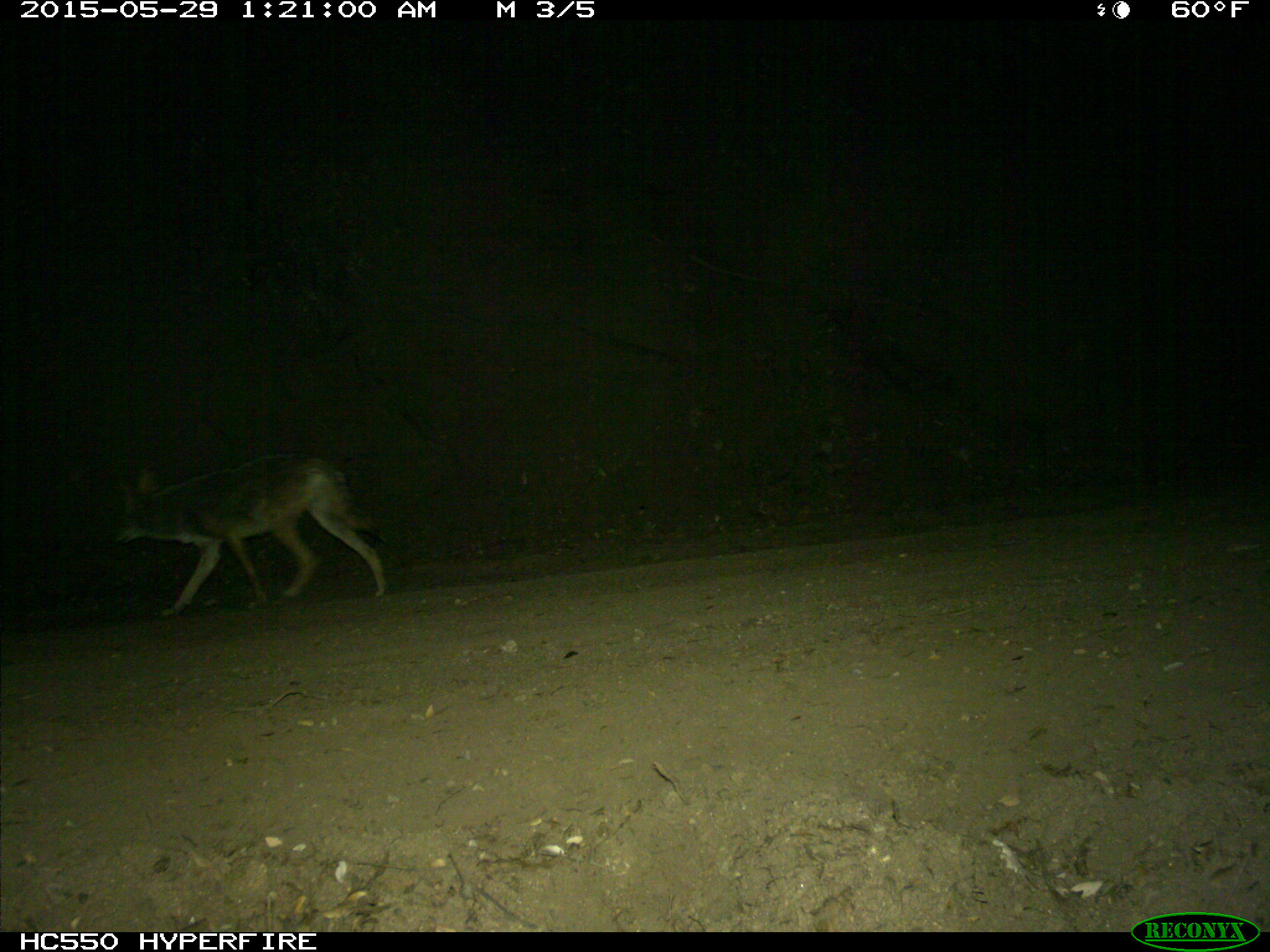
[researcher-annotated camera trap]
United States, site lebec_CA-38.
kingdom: Animalia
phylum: Chordata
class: Mammalia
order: Carnivora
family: Canidae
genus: Canis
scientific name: Canis latrans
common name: coyote